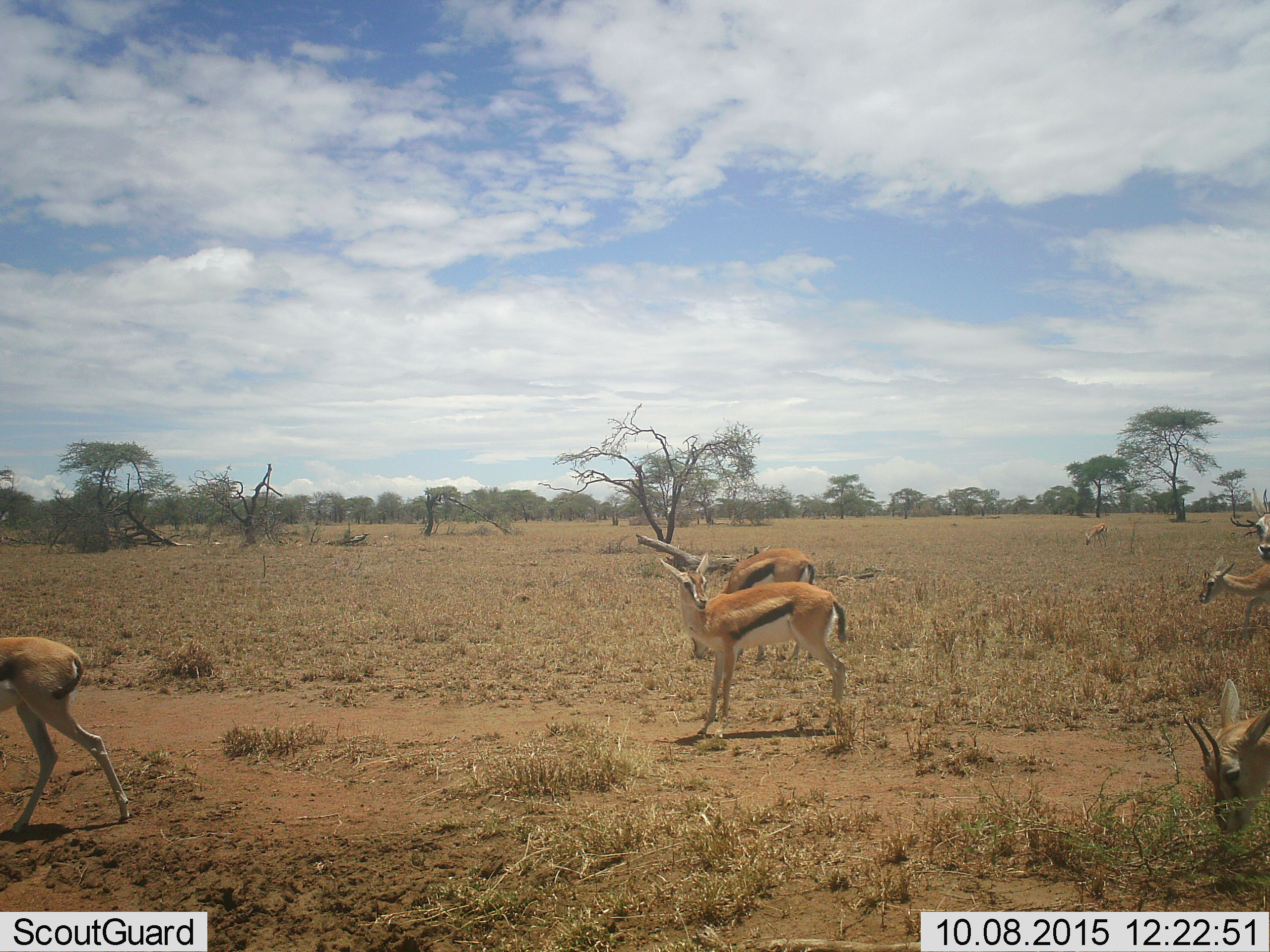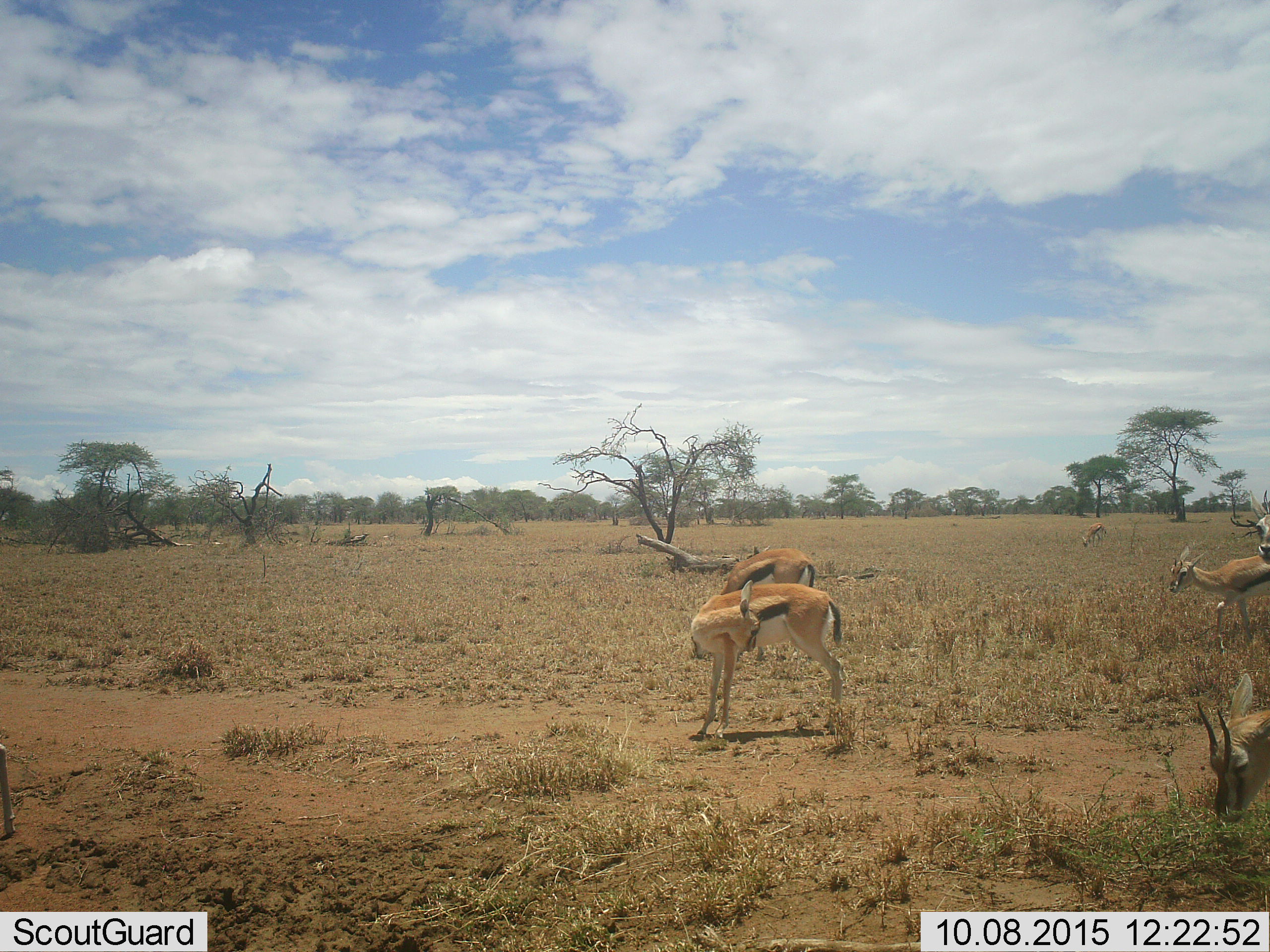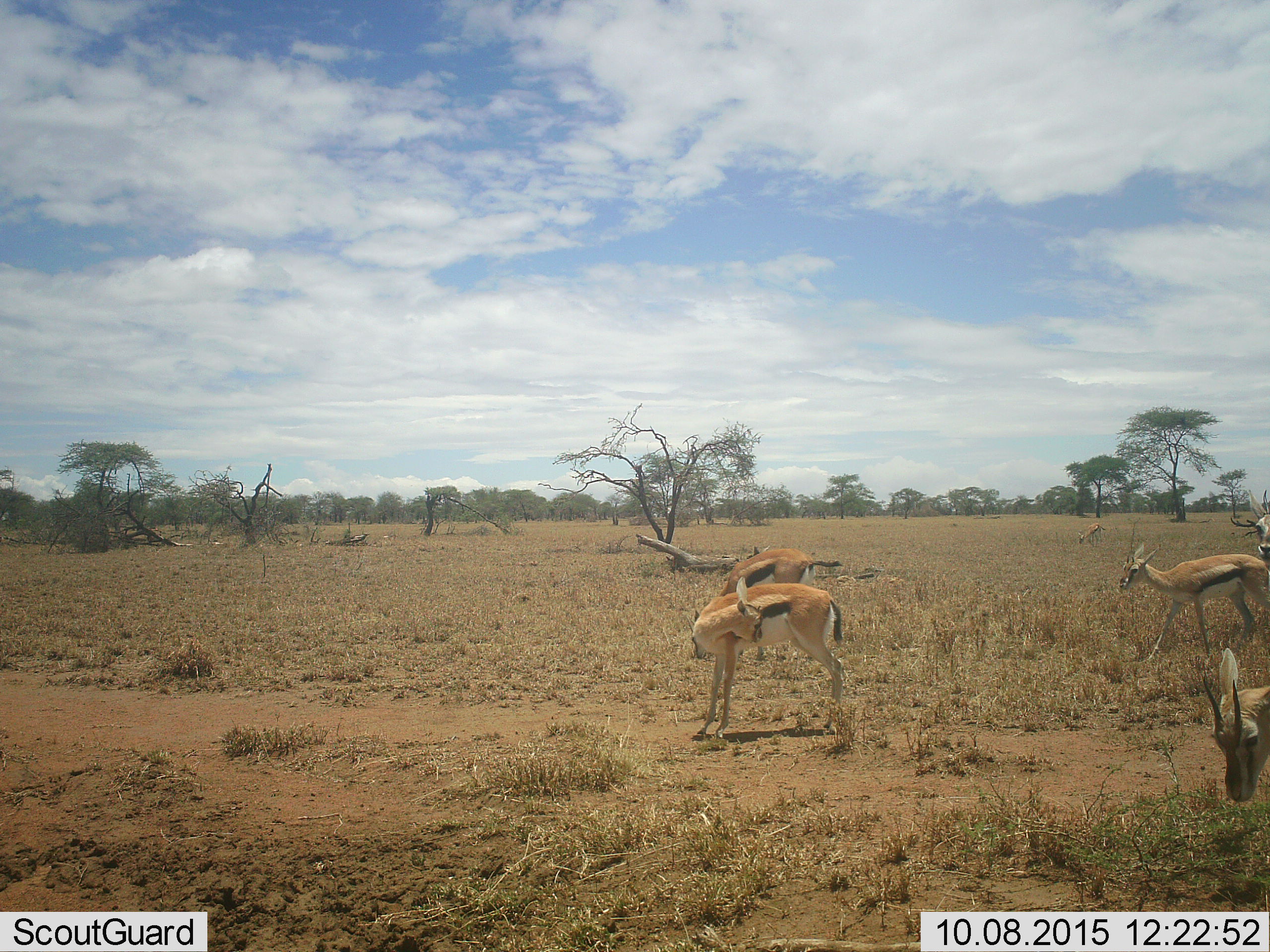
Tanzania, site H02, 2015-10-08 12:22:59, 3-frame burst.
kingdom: Animalia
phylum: Chordata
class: Mammalia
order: Artiodactyla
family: Bovidae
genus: Eudorcas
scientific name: Eudorcas thomsonii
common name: thomson's gazelle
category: gazellethomsons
Gazellethomsons (thomson's gazelle) (Eudorcas thomsonii), count 7. Behavior (volunteer vote fractions): standing 80%, resting 10%, moving 60%, interacting 0%. Young present (vote fraction): 0%. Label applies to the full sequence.